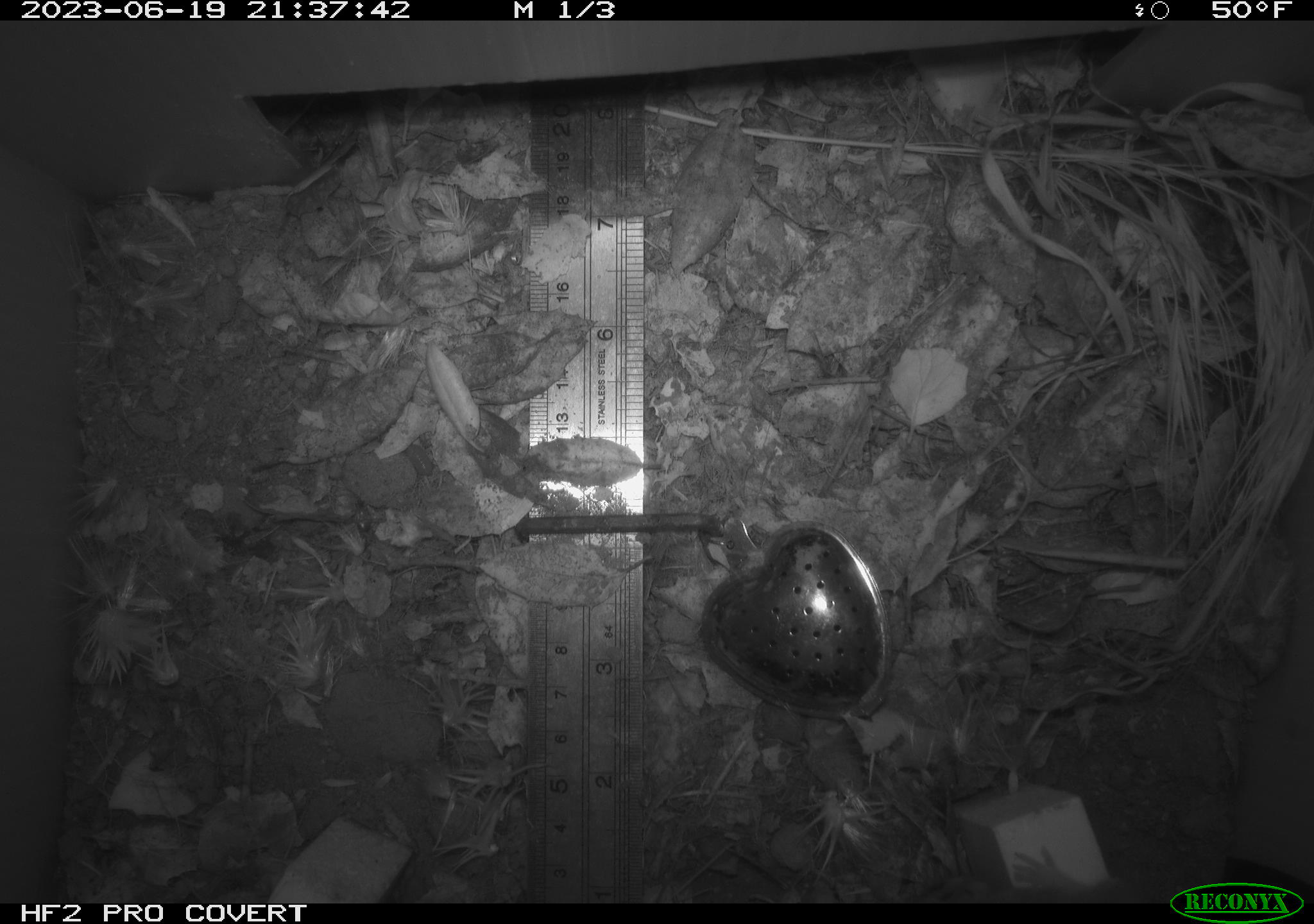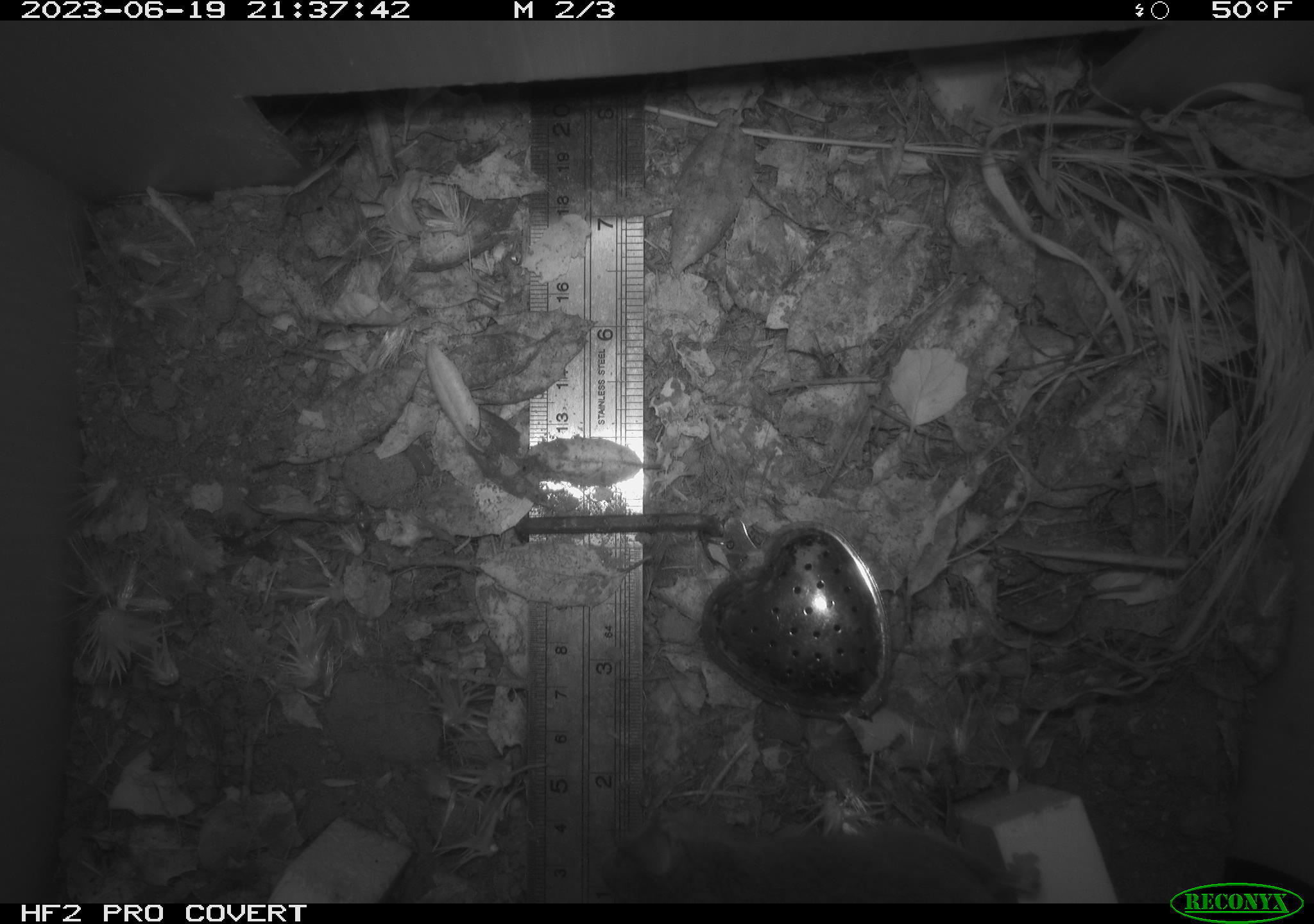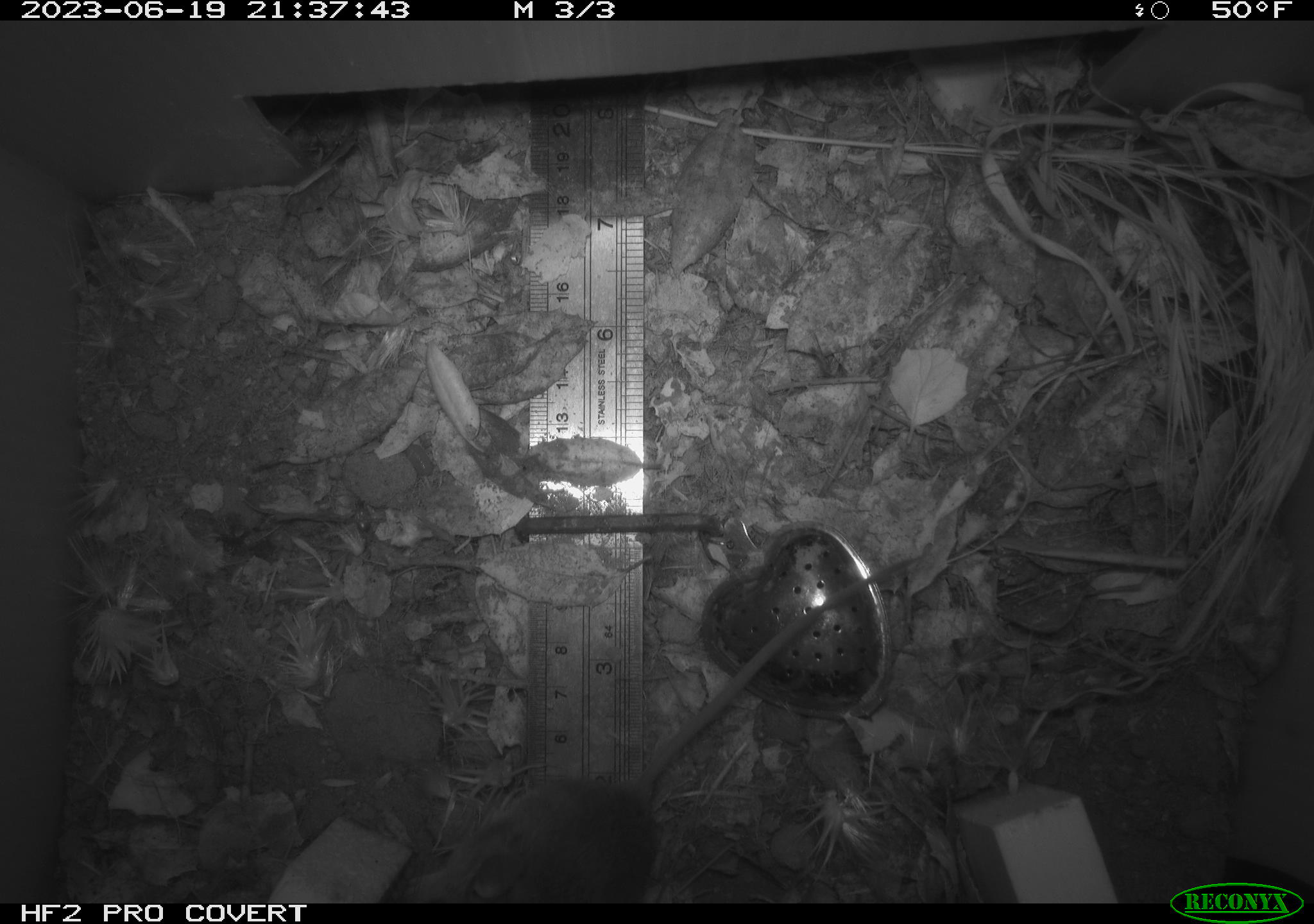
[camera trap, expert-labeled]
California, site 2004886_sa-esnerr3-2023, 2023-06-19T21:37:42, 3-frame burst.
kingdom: Animalia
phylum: Chordata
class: Mammalia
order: Rodentia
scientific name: Rodentia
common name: mouse species